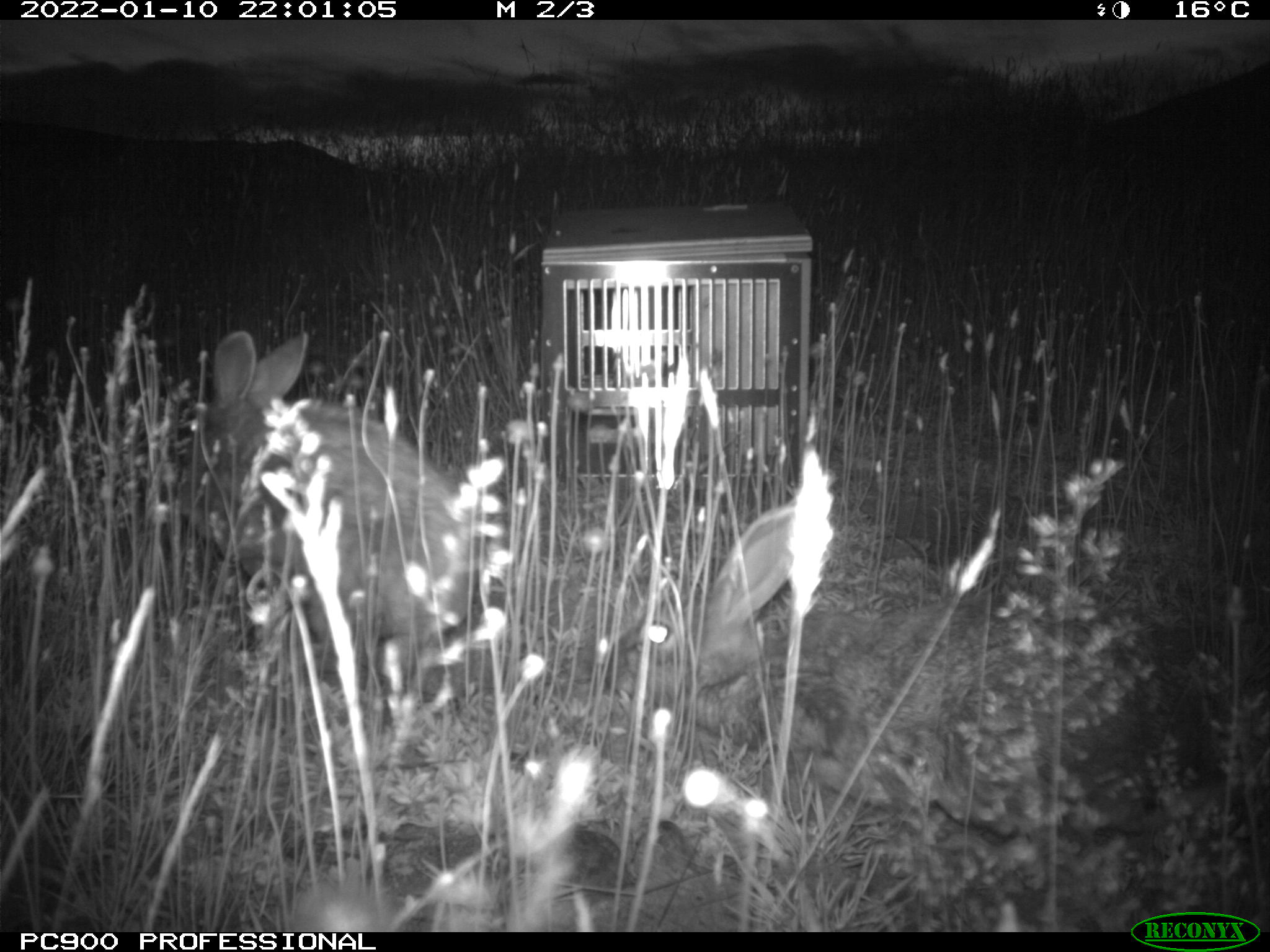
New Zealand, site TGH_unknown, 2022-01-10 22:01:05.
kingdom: Animalia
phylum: Chordata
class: Mammalia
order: Lagomorpha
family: Leporidae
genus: Oryctolagus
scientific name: Oryctolagus cuniculus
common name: european rabbit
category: rabbit